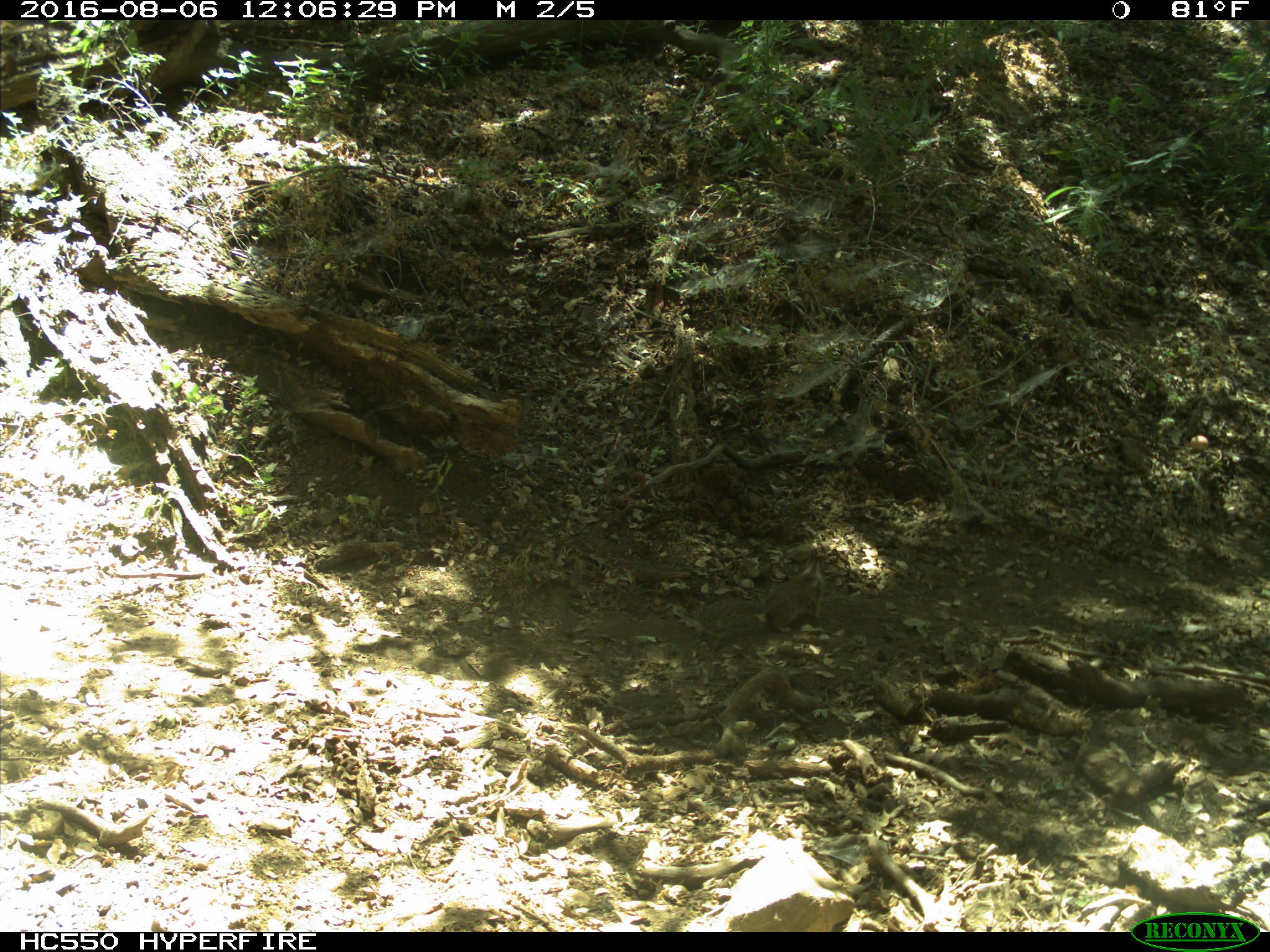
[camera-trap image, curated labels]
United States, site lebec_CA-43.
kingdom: Animalia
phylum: Chordata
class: Mammalia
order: Rodentia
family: Sciuridae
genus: Otospermophilus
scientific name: Otospermophilus beecheyi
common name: california ground squirrel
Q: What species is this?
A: Otospermophilus beecheyi (california ground squirrel).